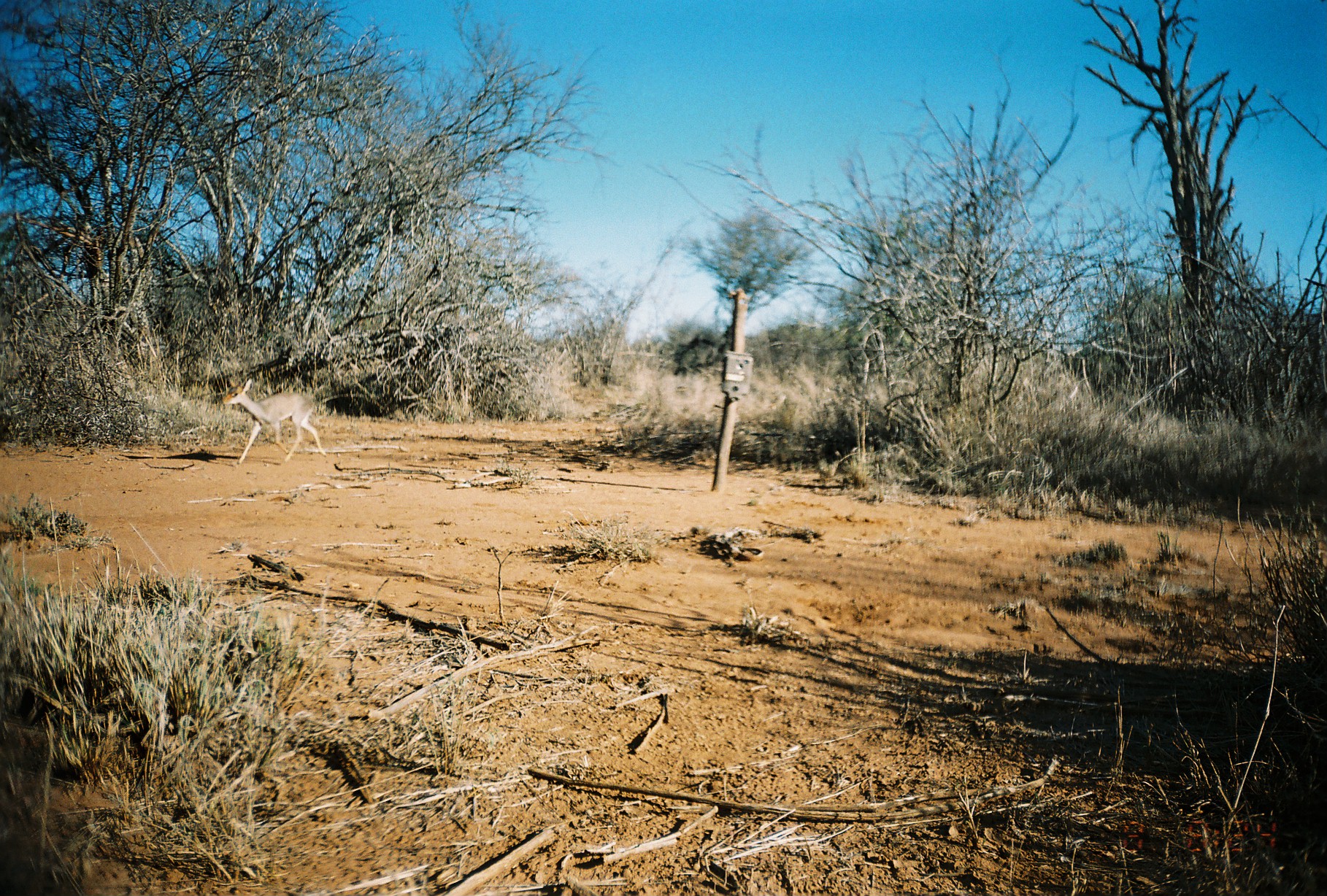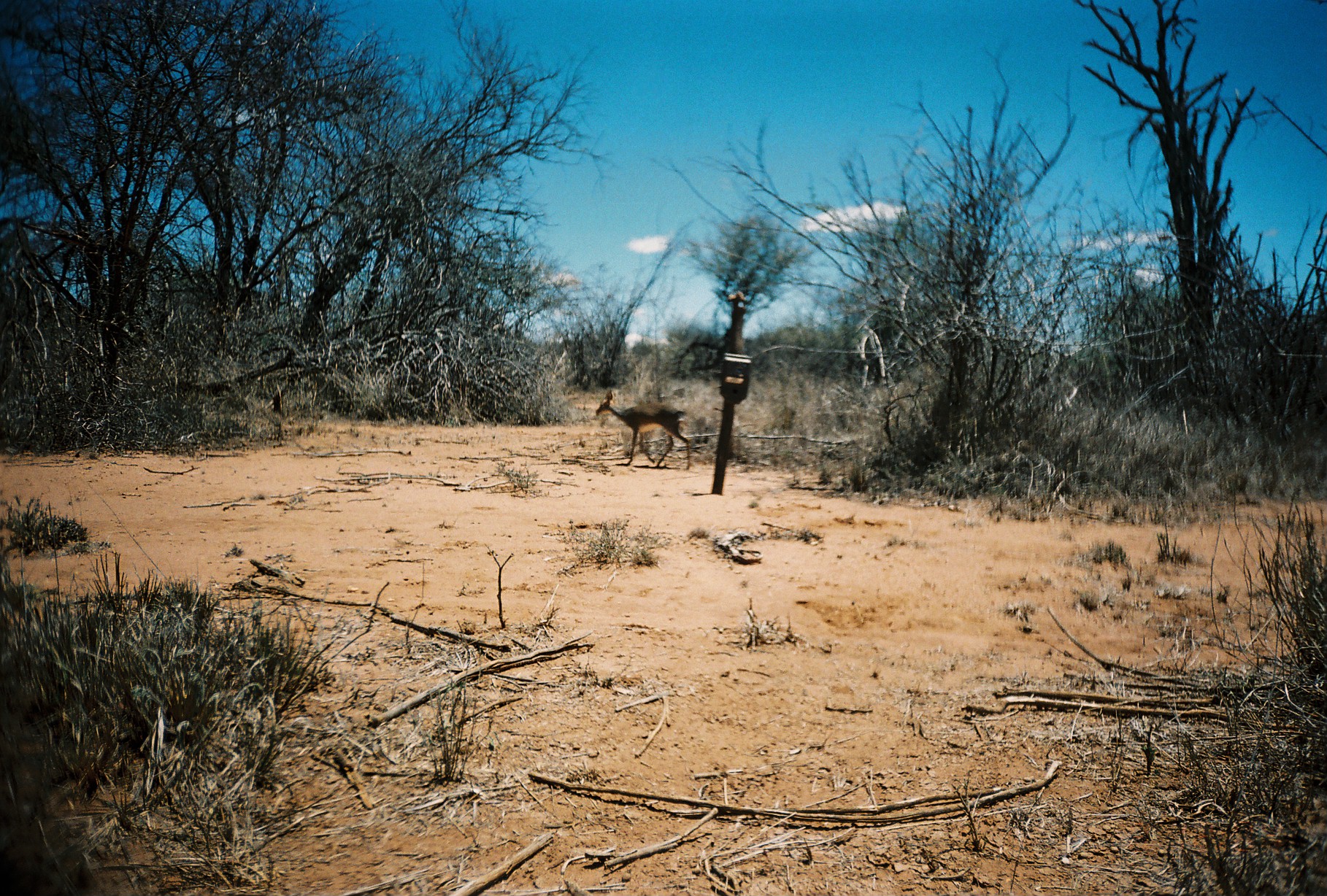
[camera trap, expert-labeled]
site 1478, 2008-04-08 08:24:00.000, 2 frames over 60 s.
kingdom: Animalia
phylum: Chordata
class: Mammalia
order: Artiodactyla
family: Bovidae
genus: Madoqua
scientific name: Madoqua guentheri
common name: günther's dik-dik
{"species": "Madoqua guentheri (günther's dik-dik)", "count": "1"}